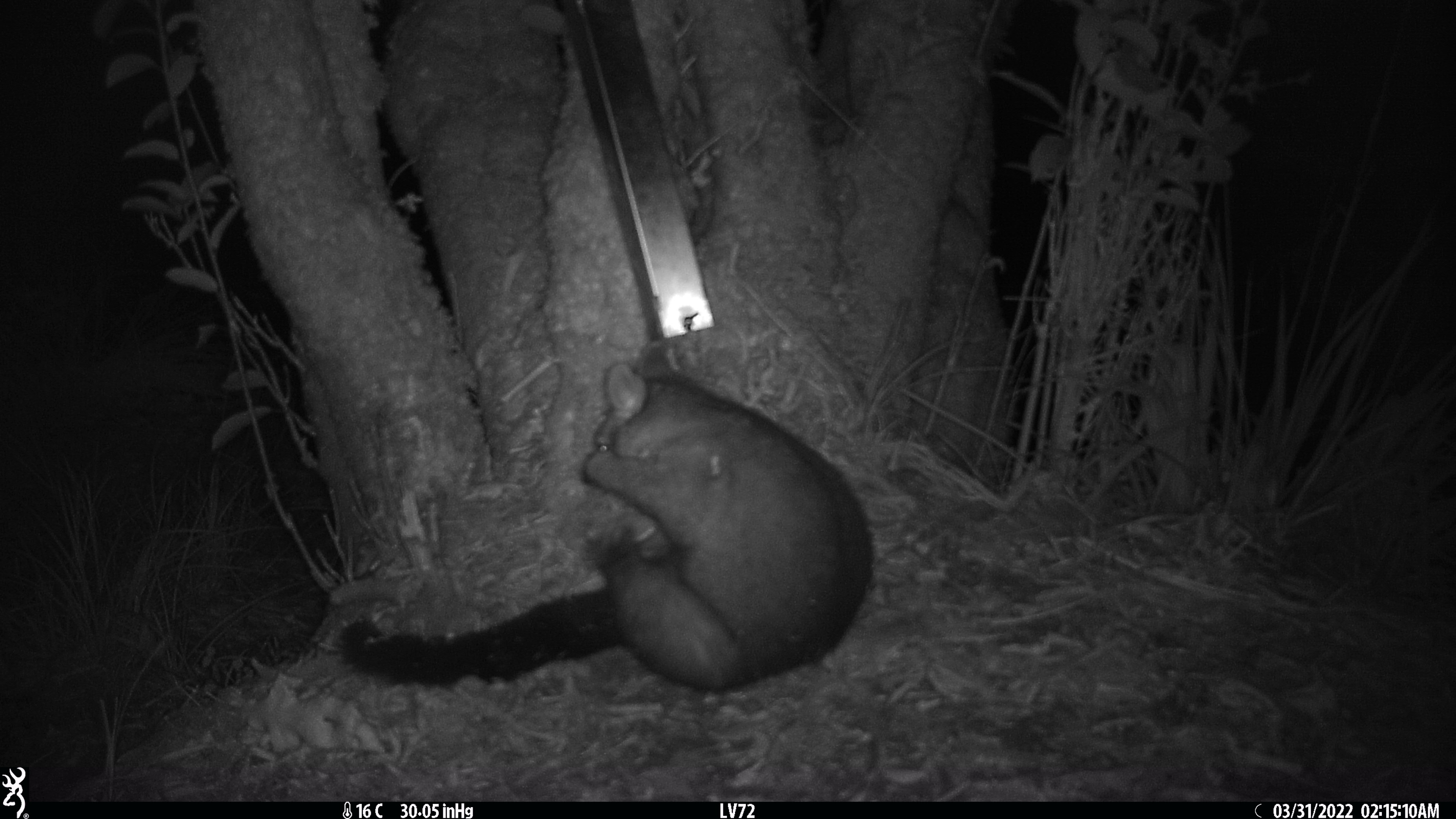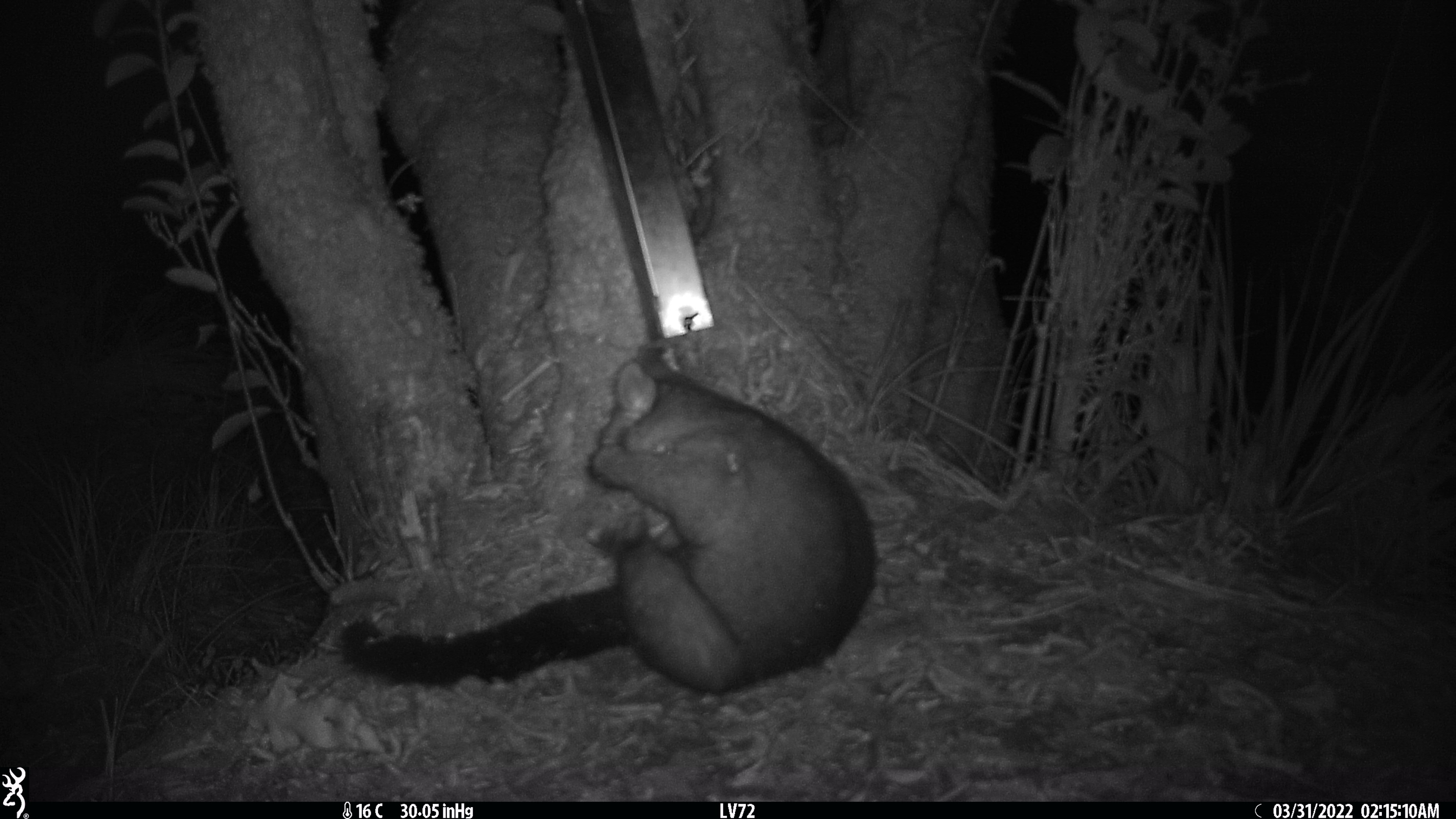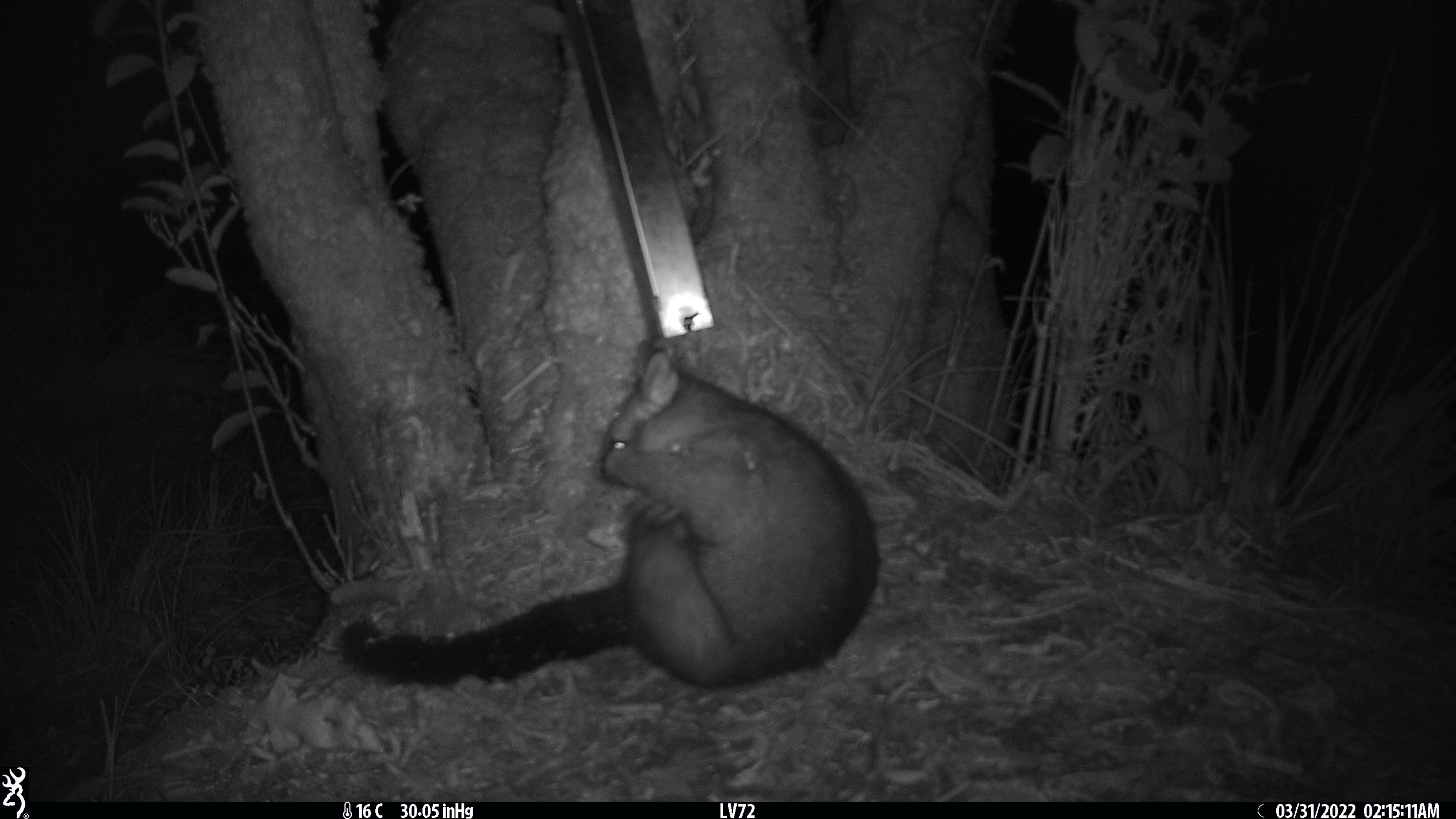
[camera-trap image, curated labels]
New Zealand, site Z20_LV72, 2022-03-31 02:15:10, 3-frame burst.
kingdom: Animalia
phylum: Chordata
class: Mammalia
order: Diprotodontia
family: Phalangeridae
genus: Trichosurus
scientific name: Trichosurus vulpecula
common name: common brushtail possum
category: possum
Possum (common brushtail possum) (Trichosurus vulpecula).